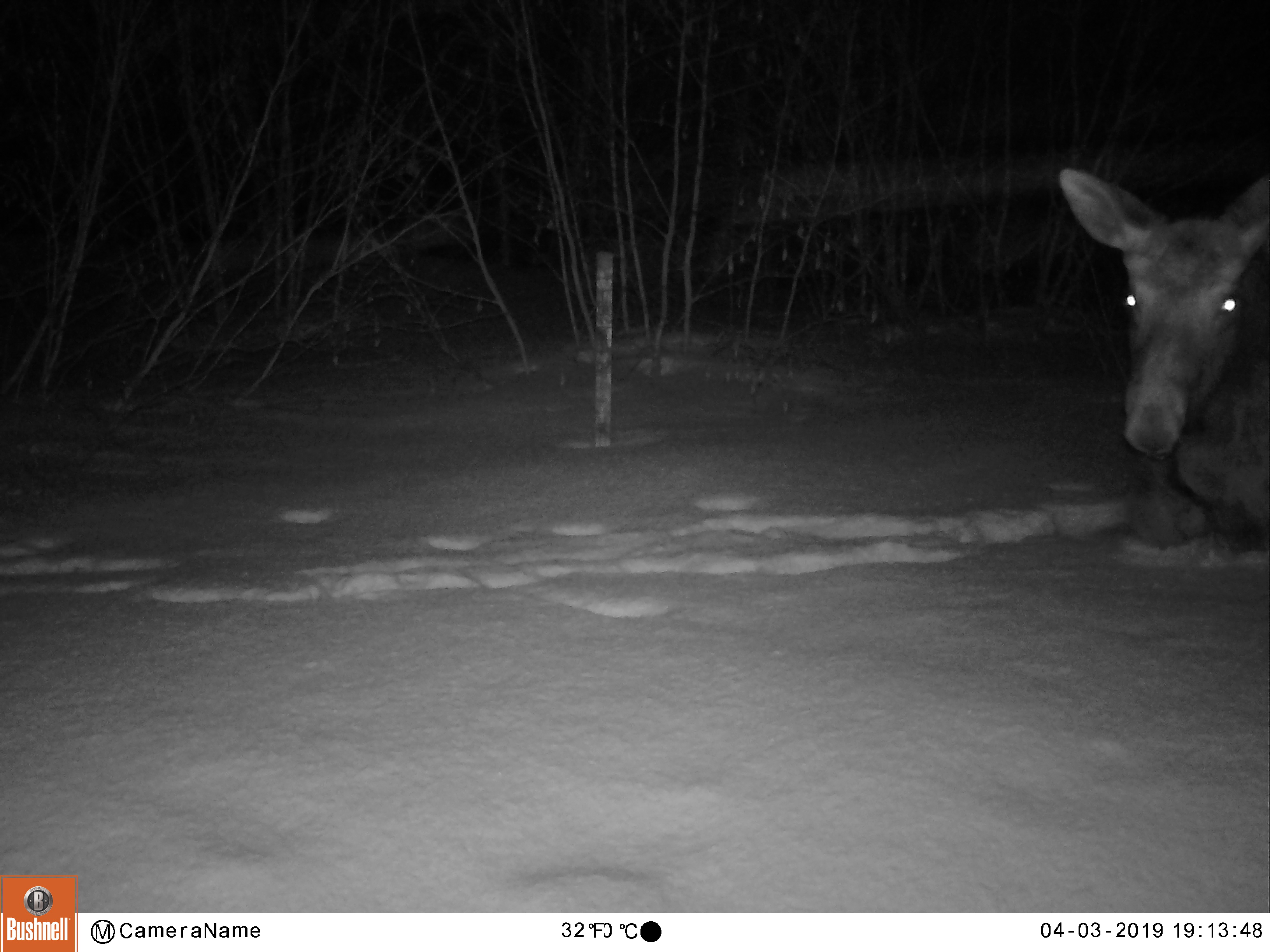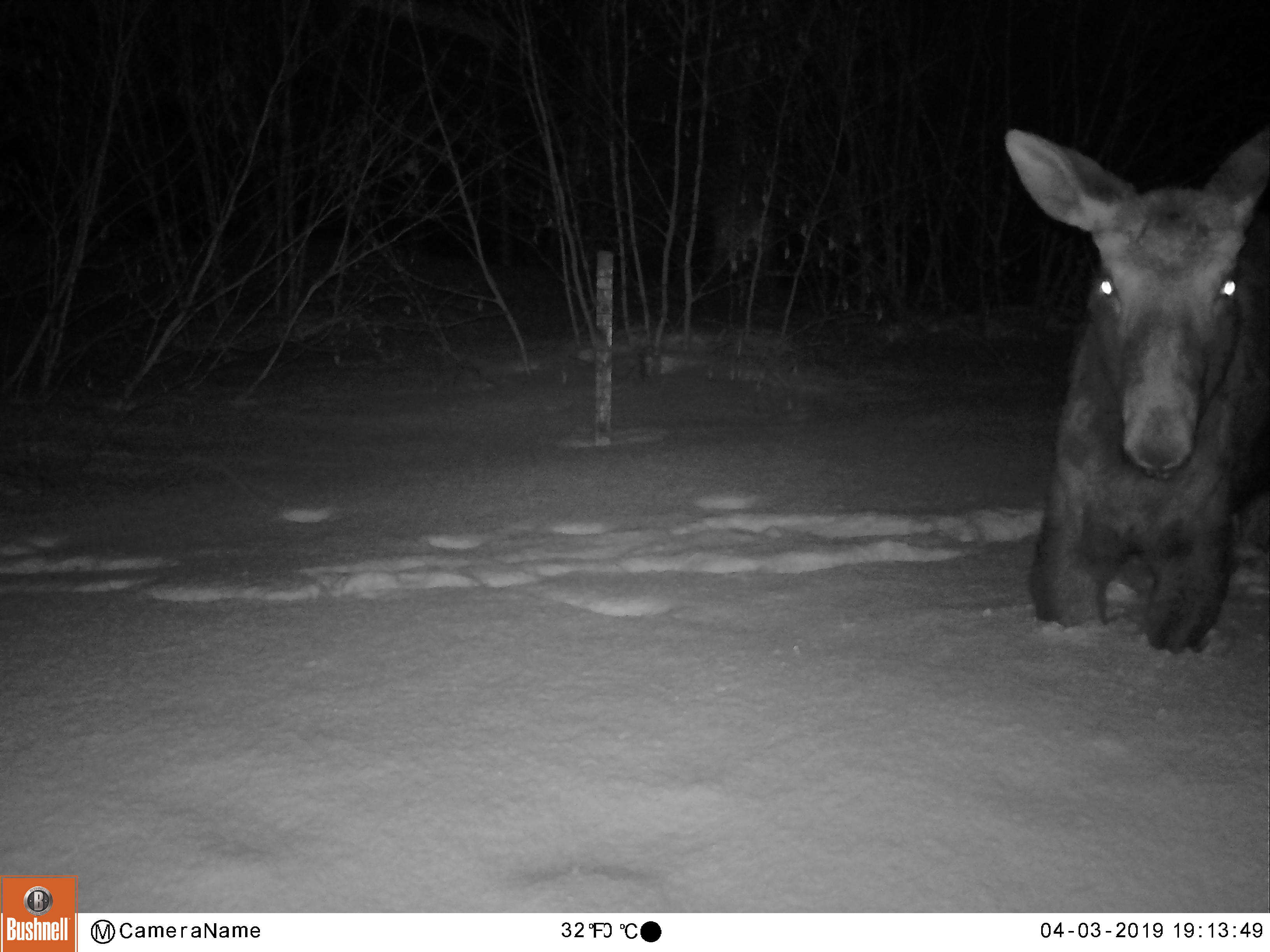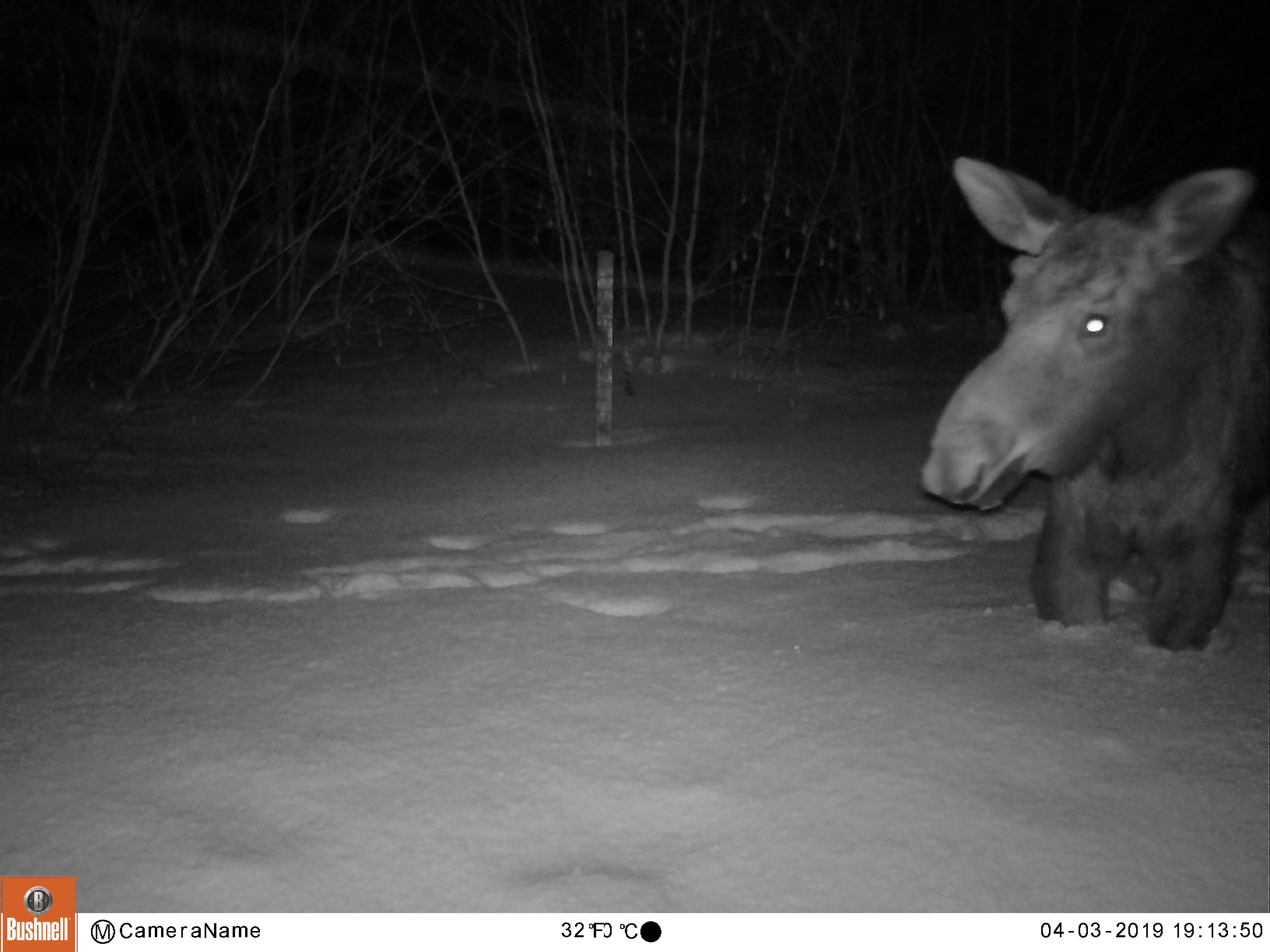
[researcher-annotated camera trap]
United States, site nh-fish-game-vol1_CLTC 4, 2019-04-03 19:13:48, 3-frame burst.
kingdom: Animalia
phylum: Chordata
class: Mammalia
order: Artiodactyla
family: Cervidae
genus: Alces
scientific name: Alces alces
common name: moose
Moose (Alces alces).